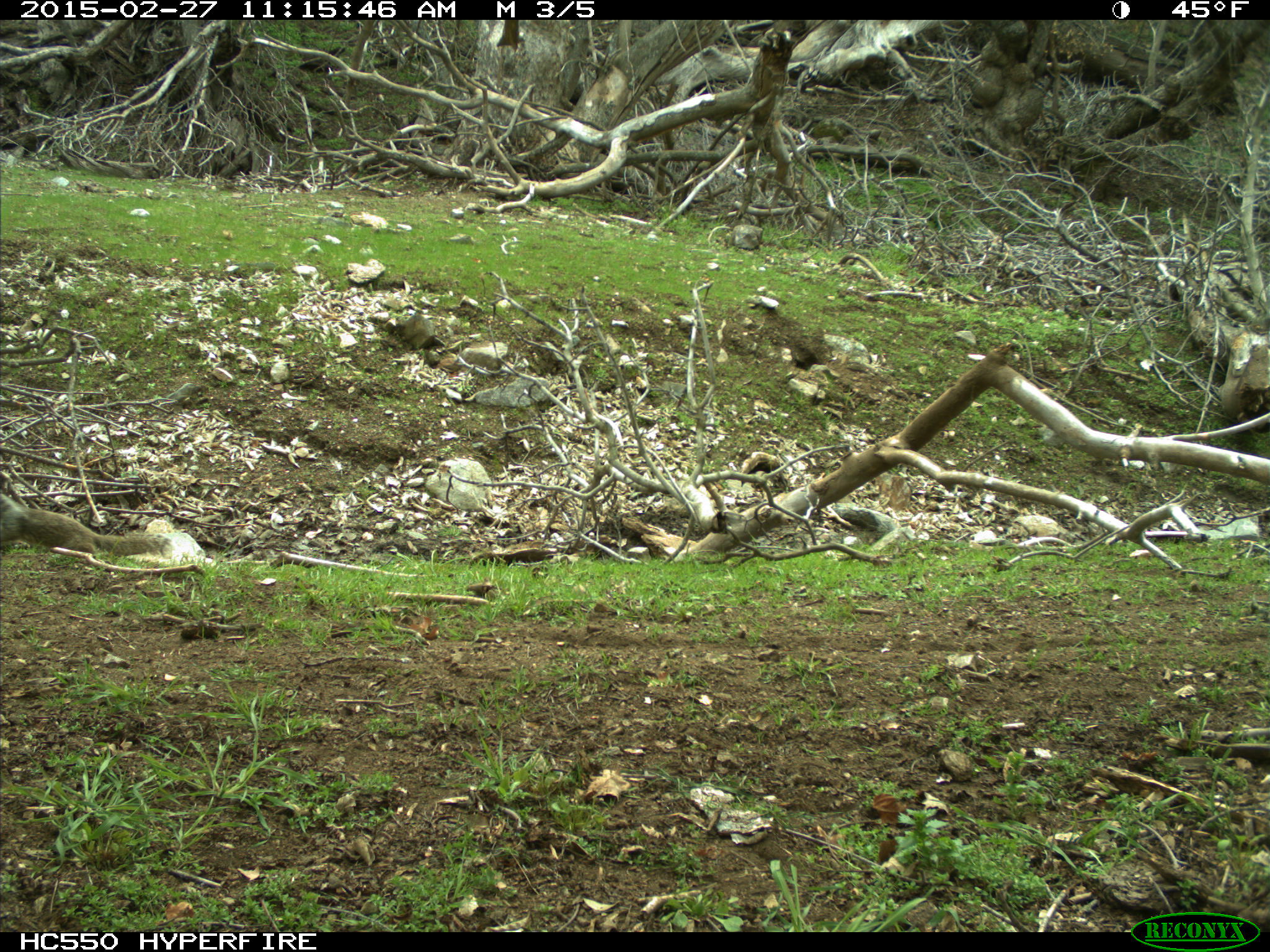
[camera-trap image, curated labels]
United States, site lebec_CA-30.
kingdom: Animalia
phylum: Chordata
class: Mammalia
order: Rodentia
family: Sciuridae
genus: Otospermophilus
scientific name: Otospermophilus beecheyi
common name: california ground squirrel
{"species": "Otospermophilus beecheyi (california ground squirrel)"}